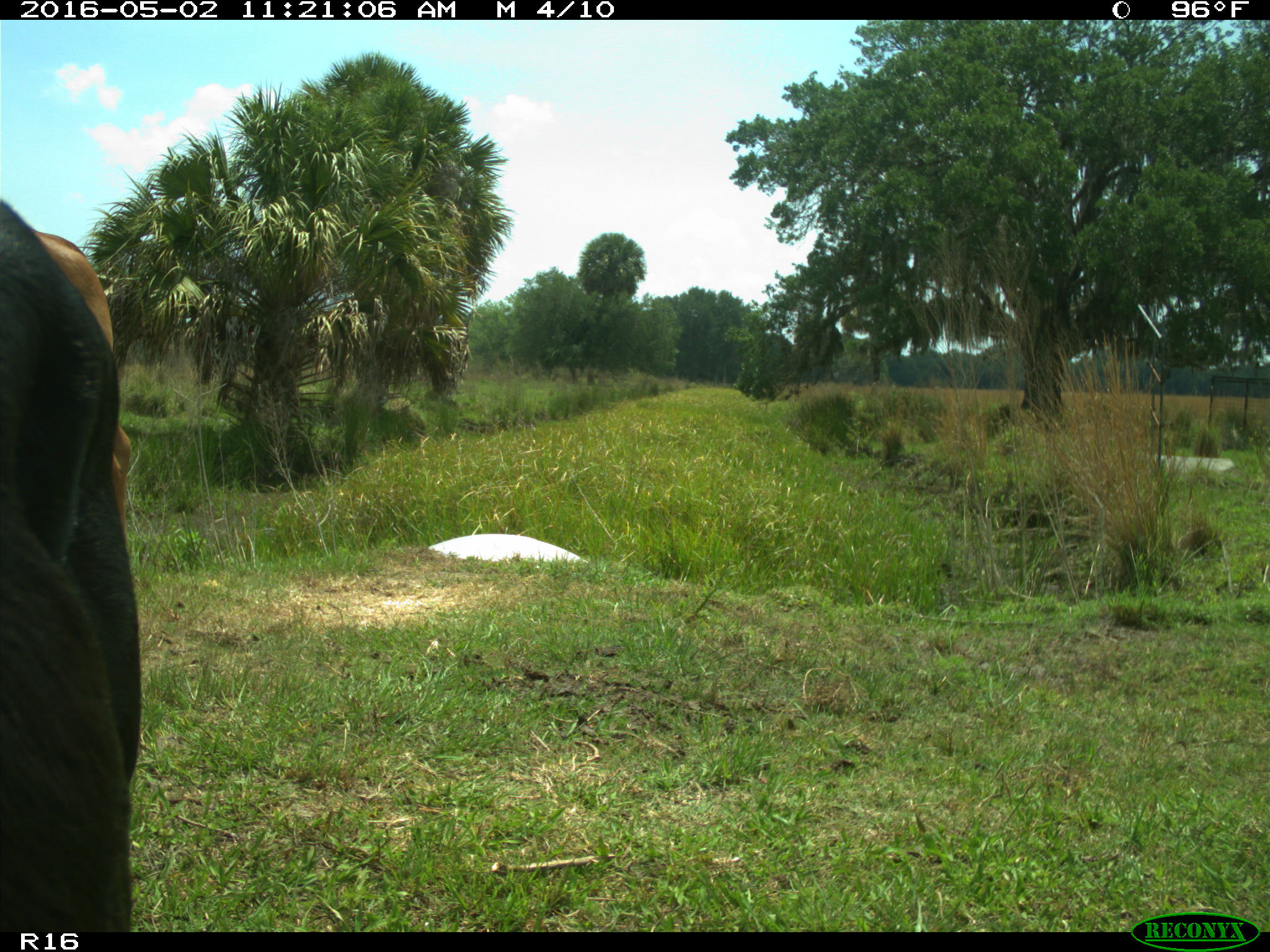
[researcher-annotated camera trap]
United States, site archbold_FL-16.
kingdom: Animalia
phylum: Chordata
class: Mammalia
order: Artiodactyla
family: Bovidae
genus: Bos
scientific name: Bos taurus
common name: domestic cow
Bos taurus (domestic cow).